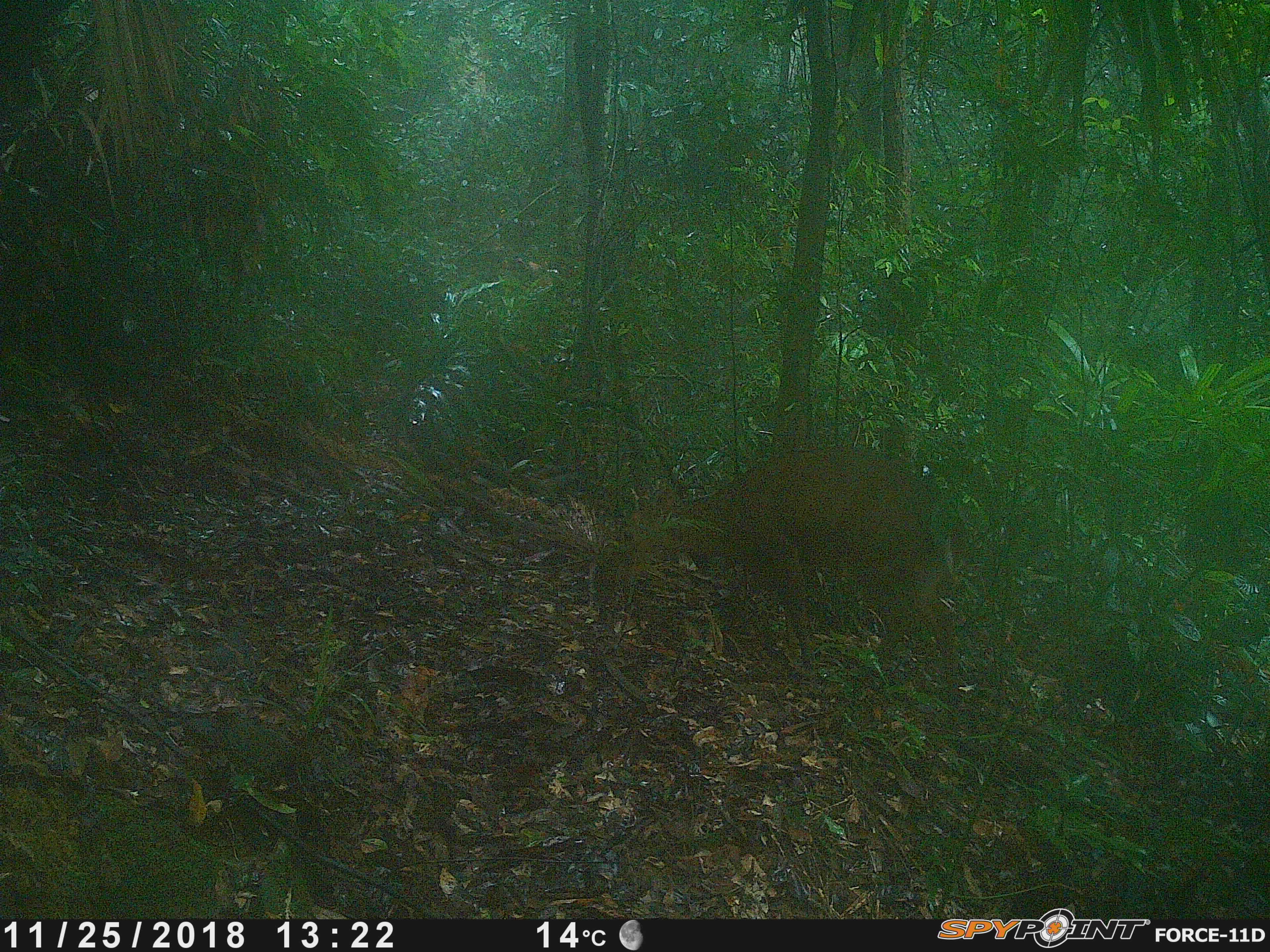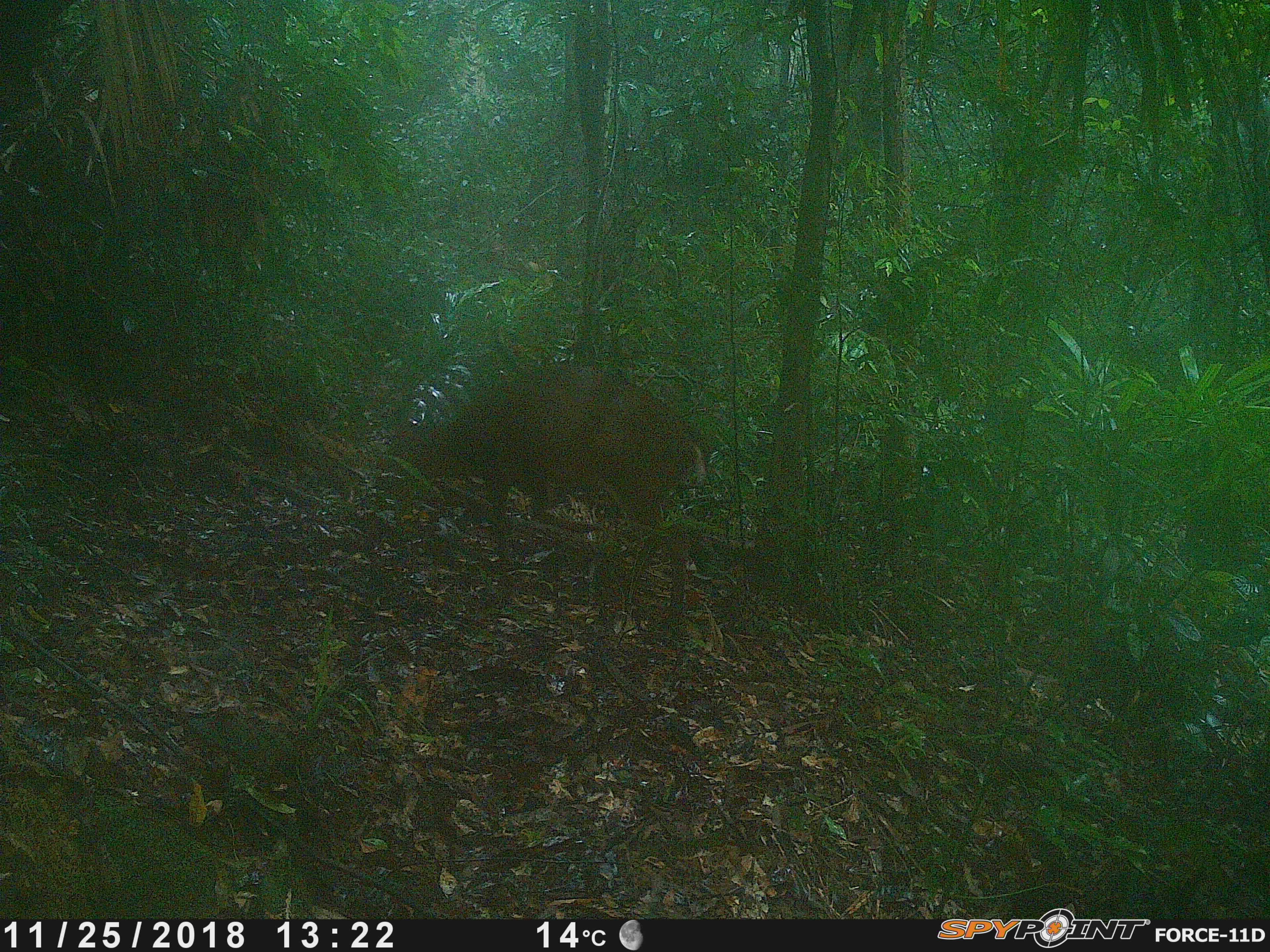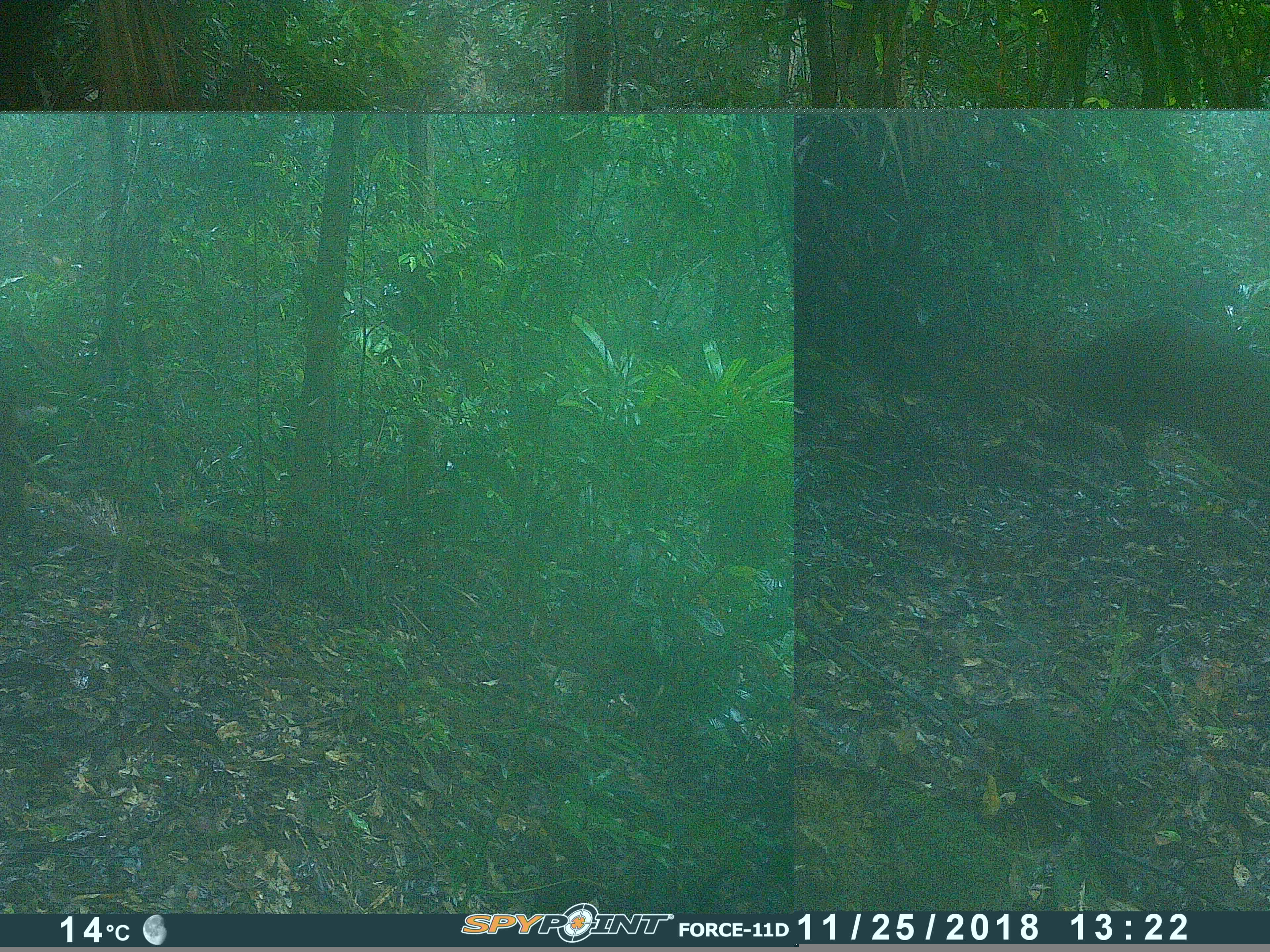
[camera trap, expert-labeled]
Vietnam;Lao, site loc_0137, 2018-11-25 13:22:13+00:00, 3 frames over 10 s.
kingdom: Animalia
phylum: Chordata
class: Mammalia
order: Artiodactyla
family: Cervidae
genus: Muntiacus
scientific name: Muntiacus vuquangensis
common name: large-antlered muntjac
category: large antlered muntjac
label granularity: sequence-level